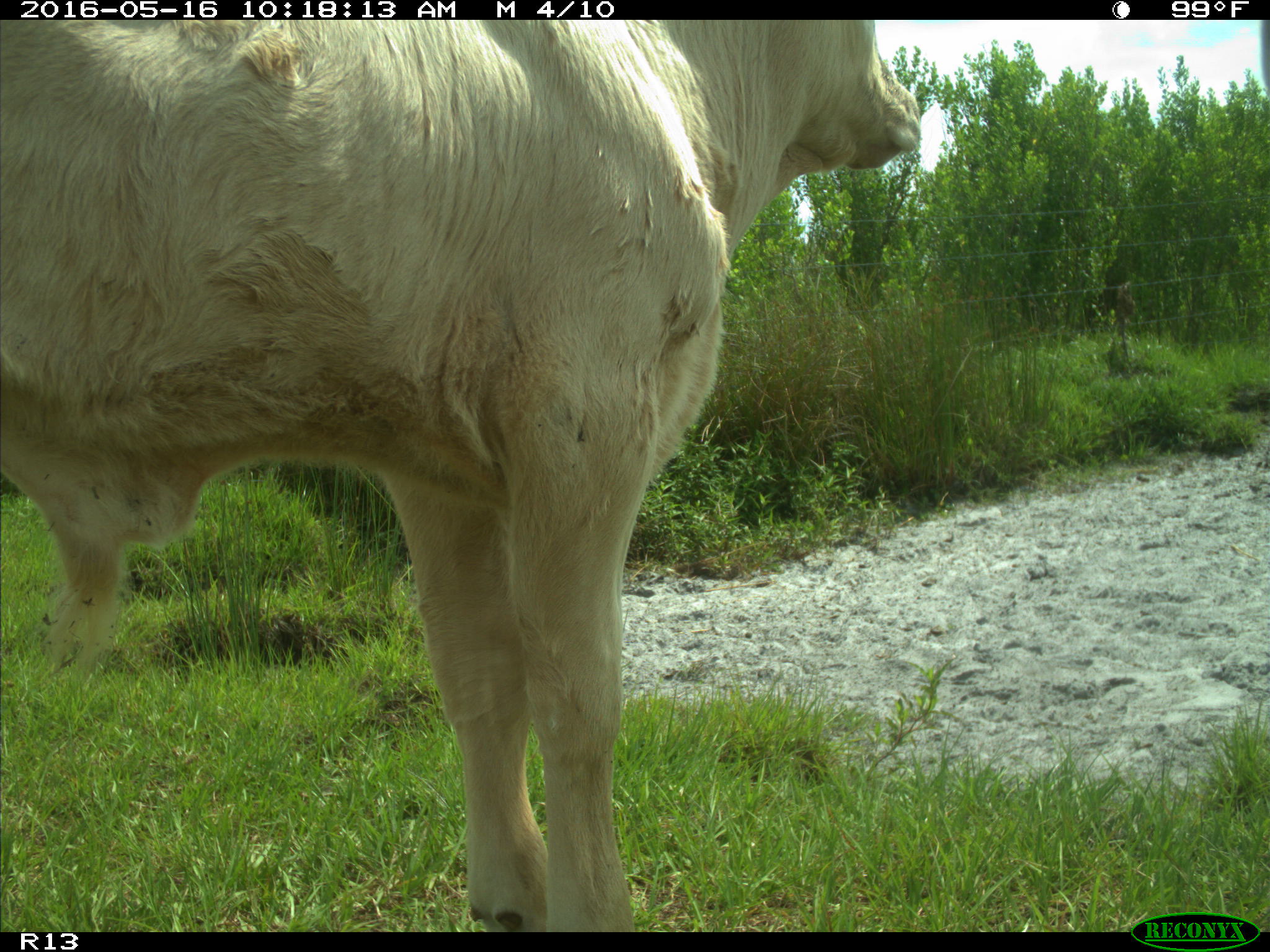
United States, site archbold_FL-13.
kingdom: Animalia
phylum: Chordata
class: Mammalia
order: Artiodactyla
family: Bovidae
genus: Bos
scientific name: Bos taurus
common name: domestic cow